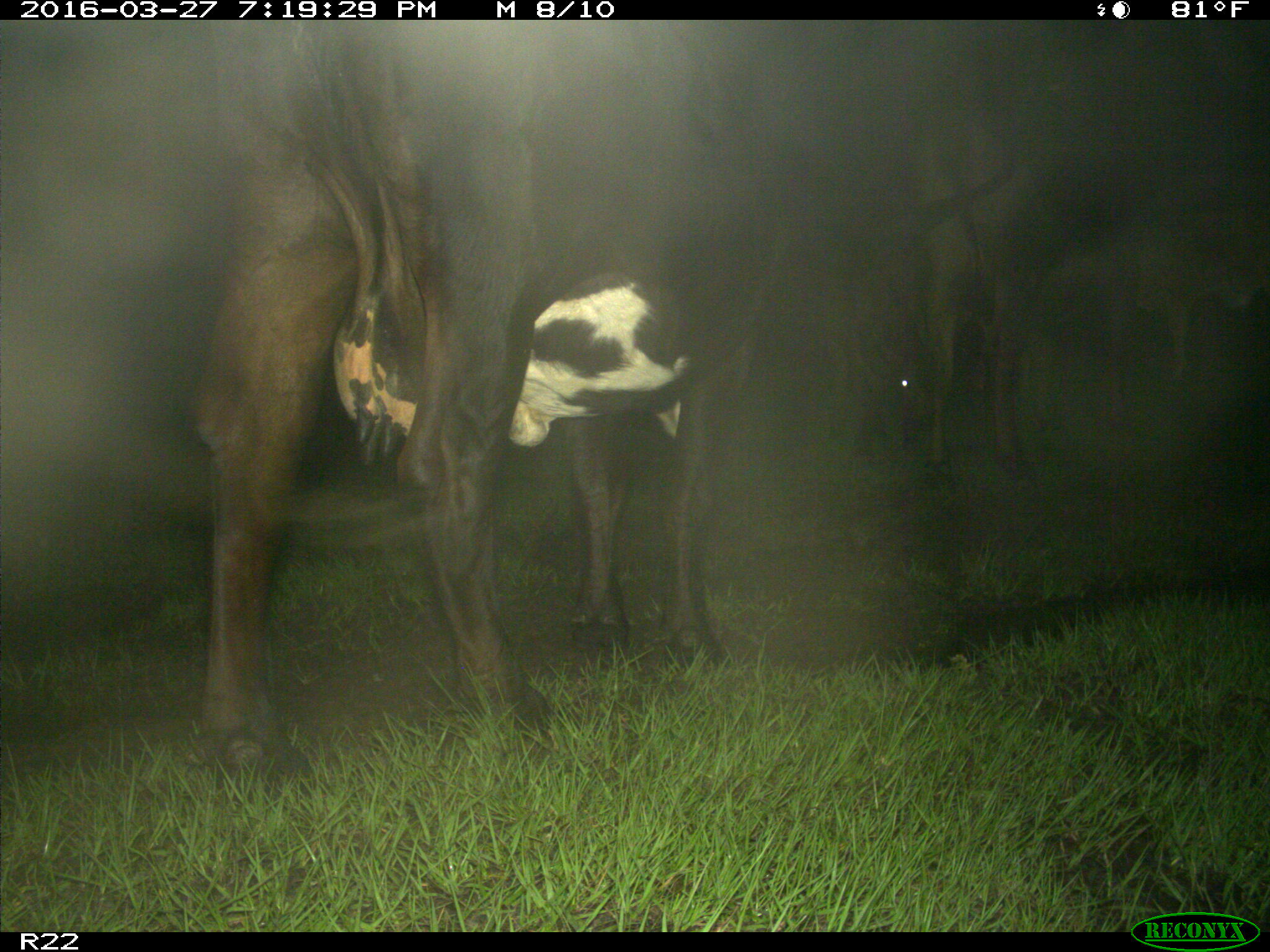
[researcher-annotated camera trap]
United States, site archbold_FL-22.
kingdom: Animalia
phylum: Chordata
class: Mammalia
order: Artiodactyla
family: Bovidae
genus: Bos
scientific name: Bos taurus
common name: domestic cow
Bos taurus (domestic cow).